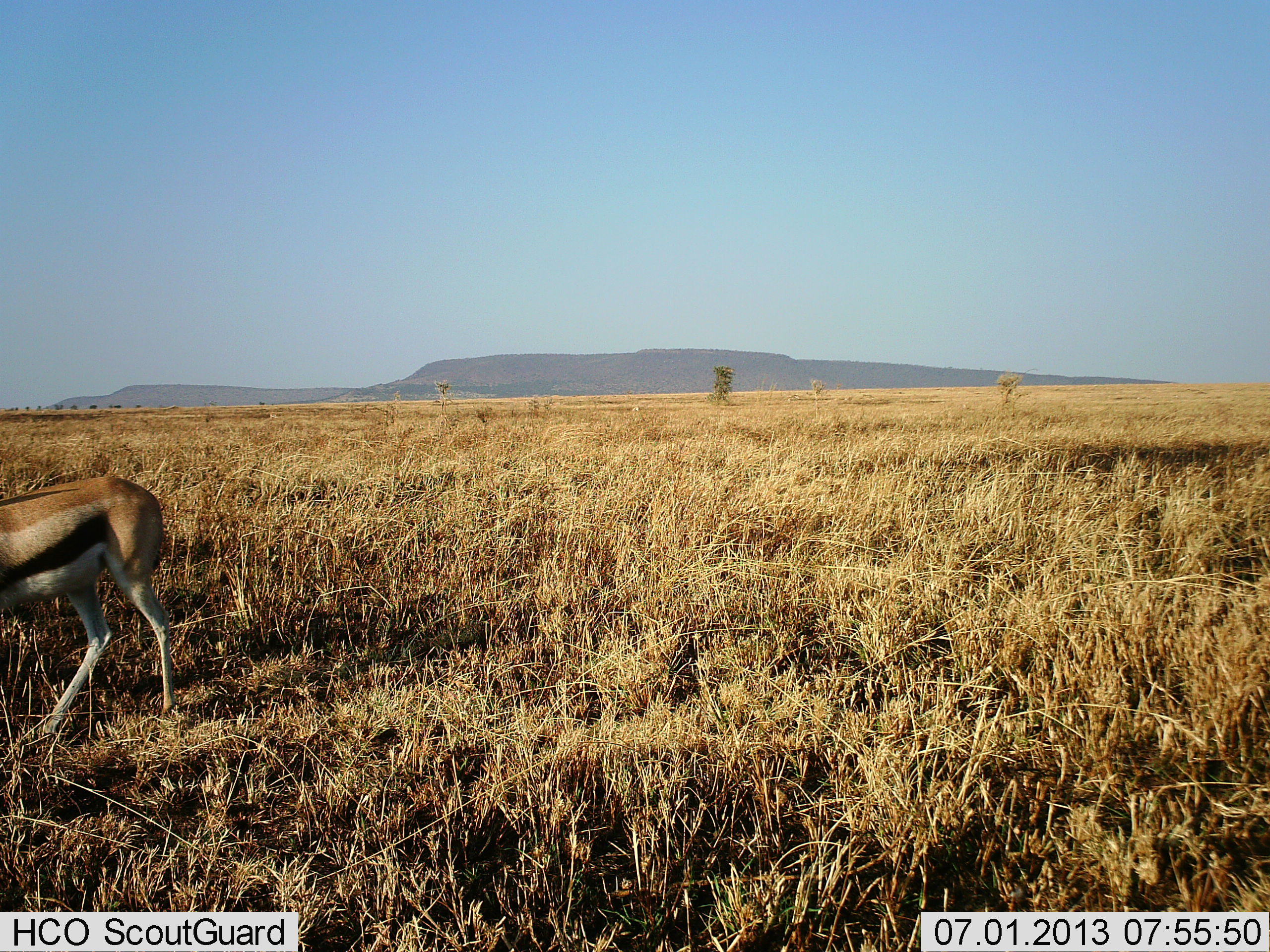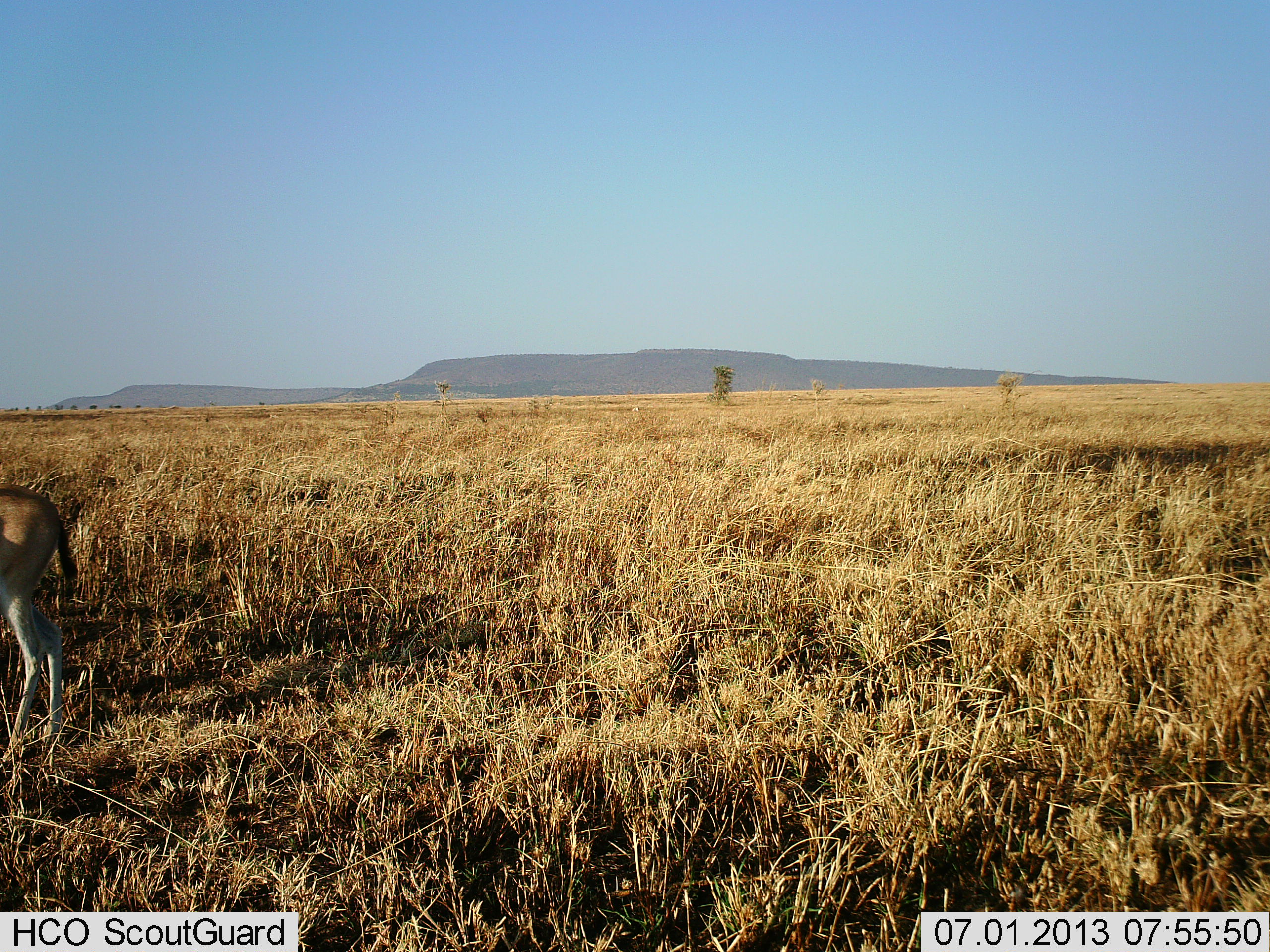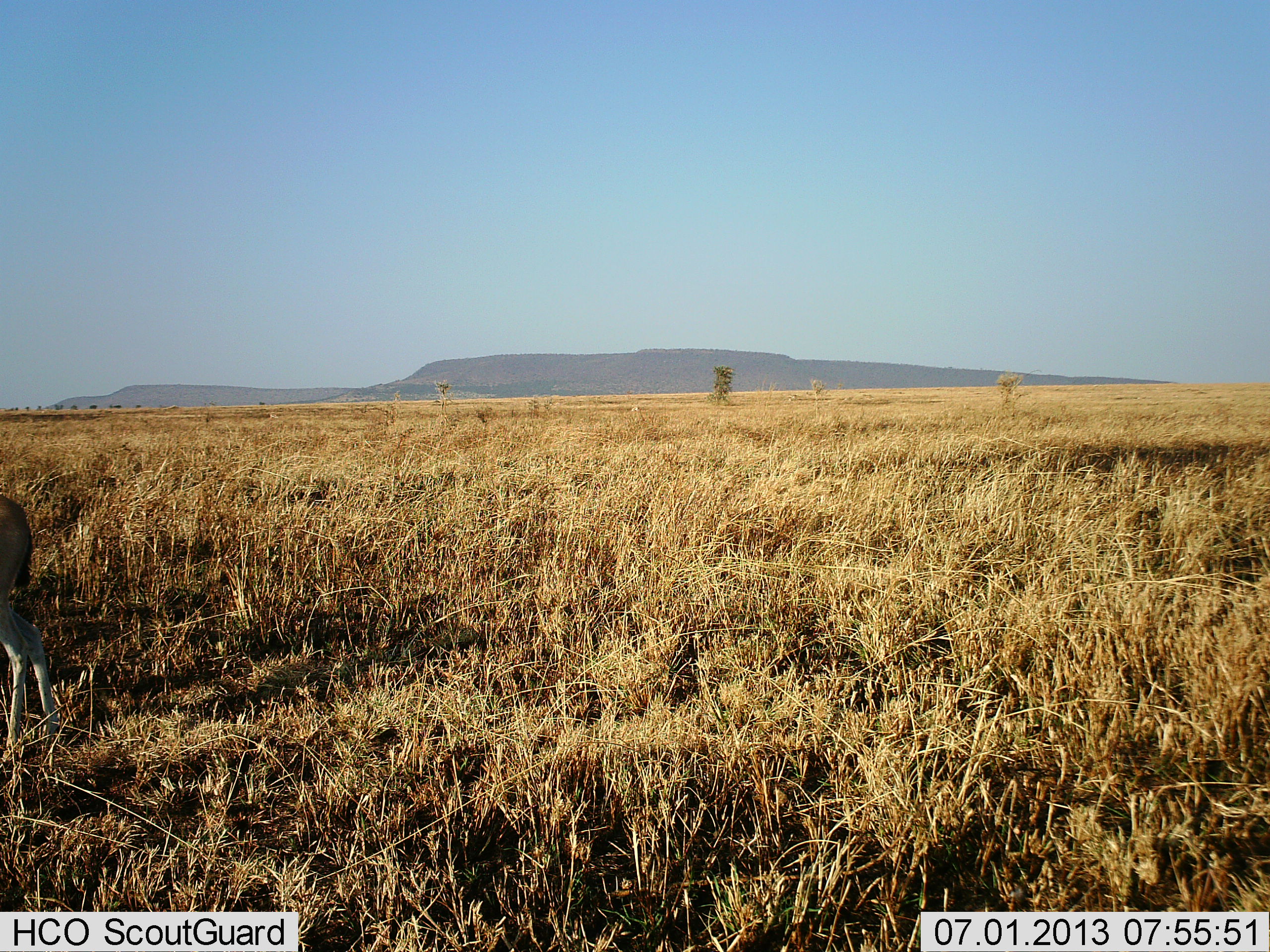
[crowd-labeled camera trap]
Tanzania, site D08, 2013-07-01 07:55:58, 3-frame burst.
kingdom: Animalia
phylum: Chordata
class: Mammalia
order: Artiodactyla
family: Bovidae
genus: Eudorcas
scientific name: Eudorcas thomsonii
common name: thomson's gazelle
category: gazellethomsons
Gazellethomsons (thomson's gazelle) (Eudorcas thomsonii), count 1. Behavior (volunteer vote fractions): standing 12%, resting 0%, moving 92%, interacting 0%. Young present (vote fraction): 0%. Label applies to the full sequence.